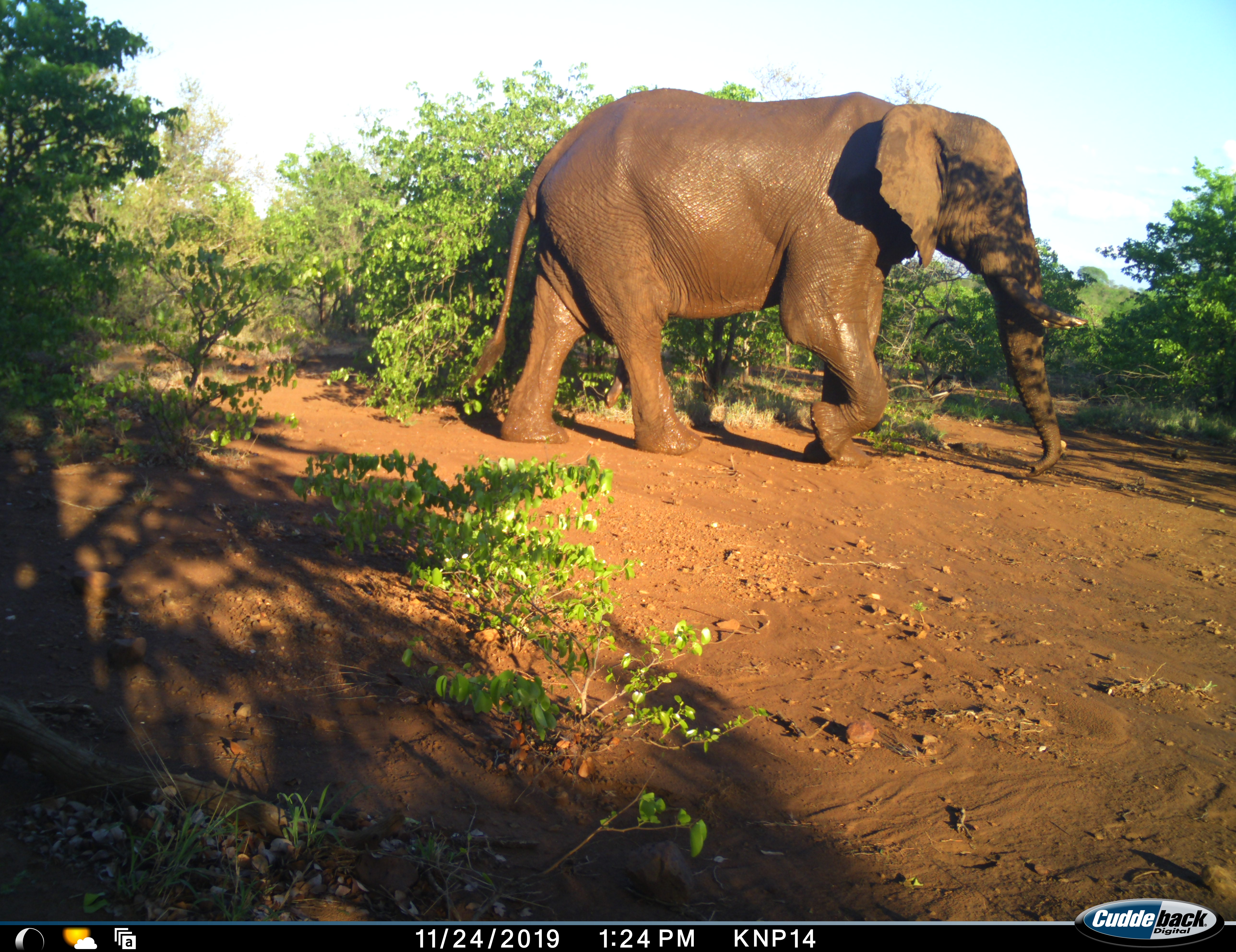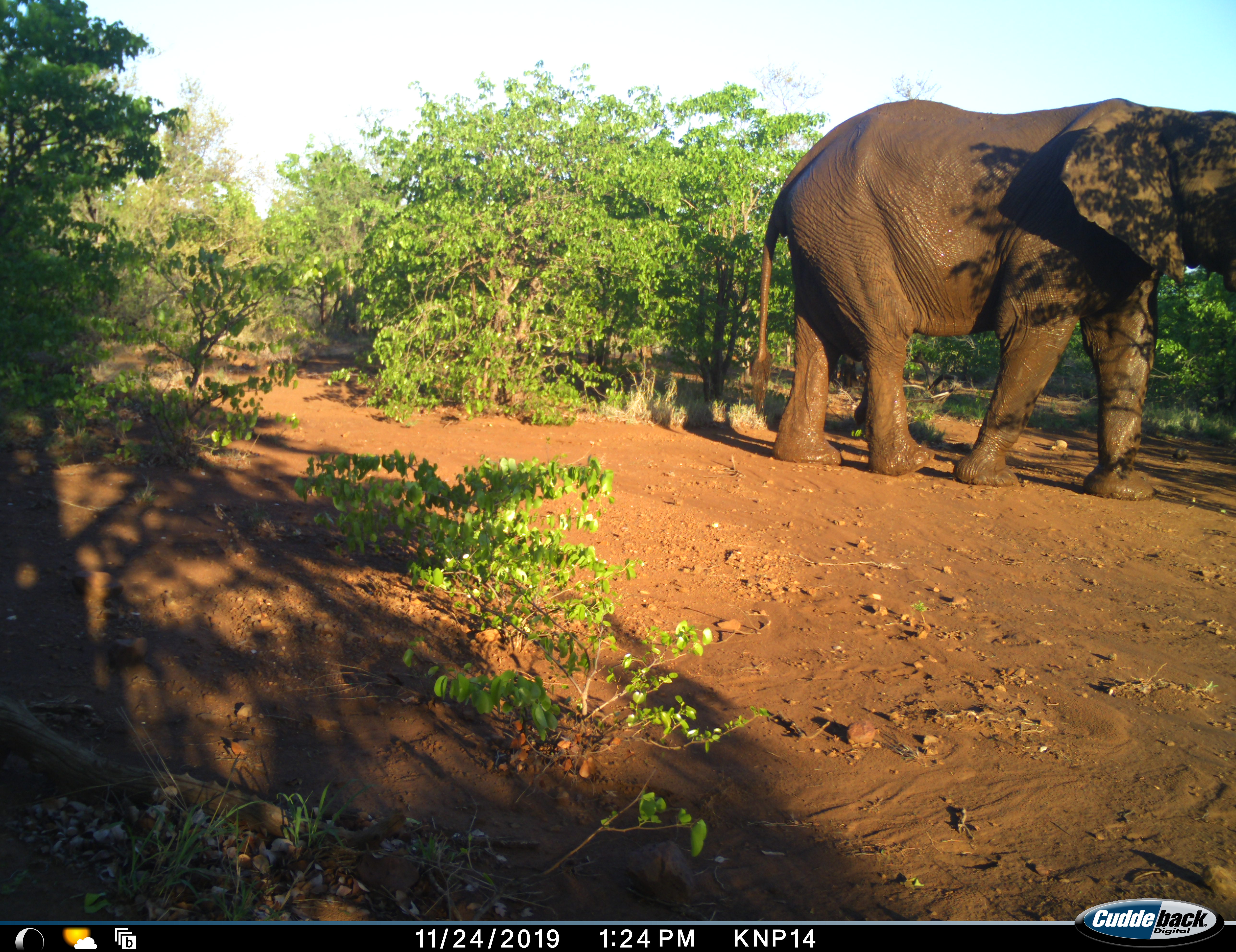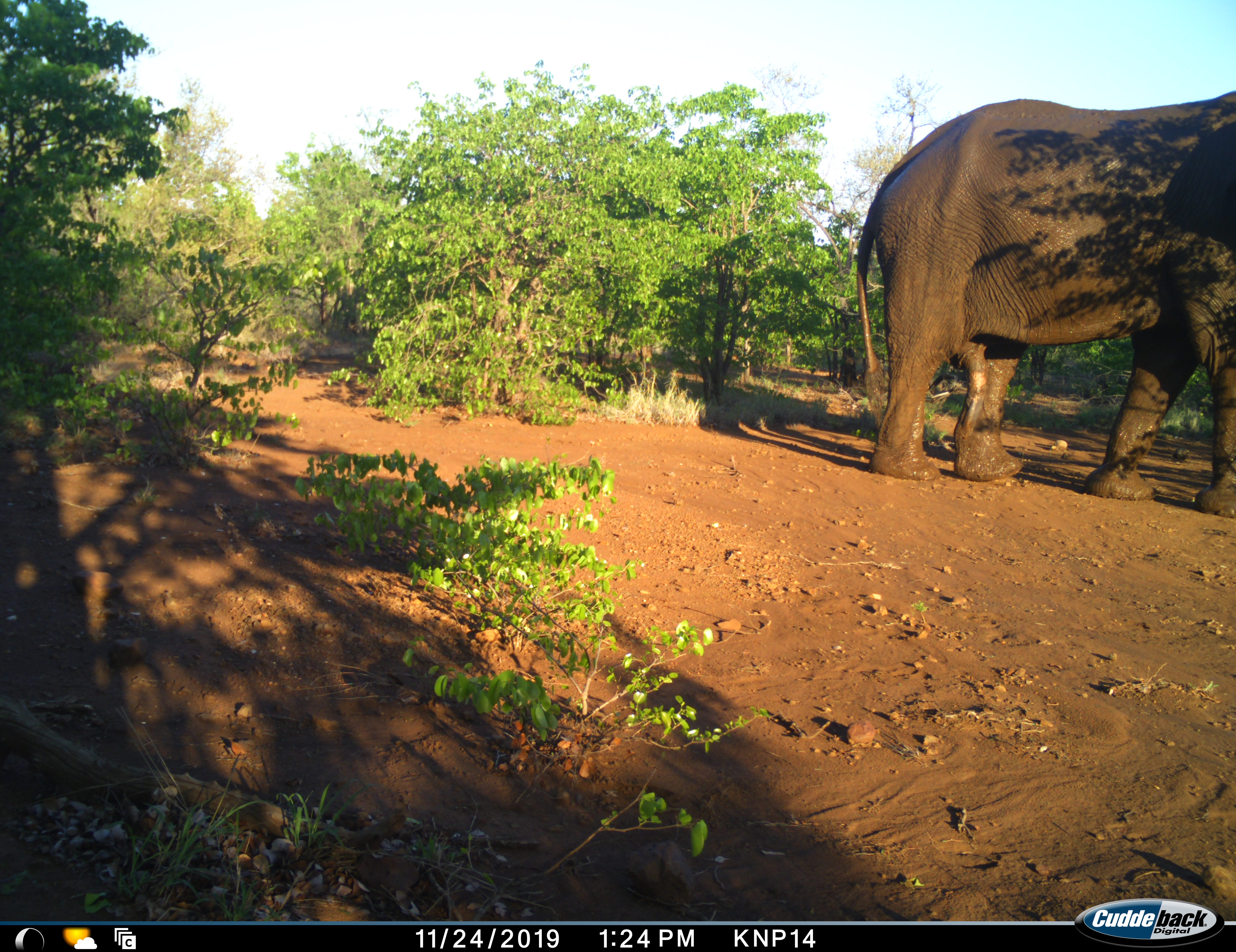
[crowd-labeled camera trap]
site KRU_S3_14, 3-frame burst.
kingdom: Animalia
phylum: Chordata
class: Mammalia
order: Proboscidea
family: Elephantidae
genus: Loxodonta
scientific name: Loxodonta africana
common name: african bush elephant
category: elephant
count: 1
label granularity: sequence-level